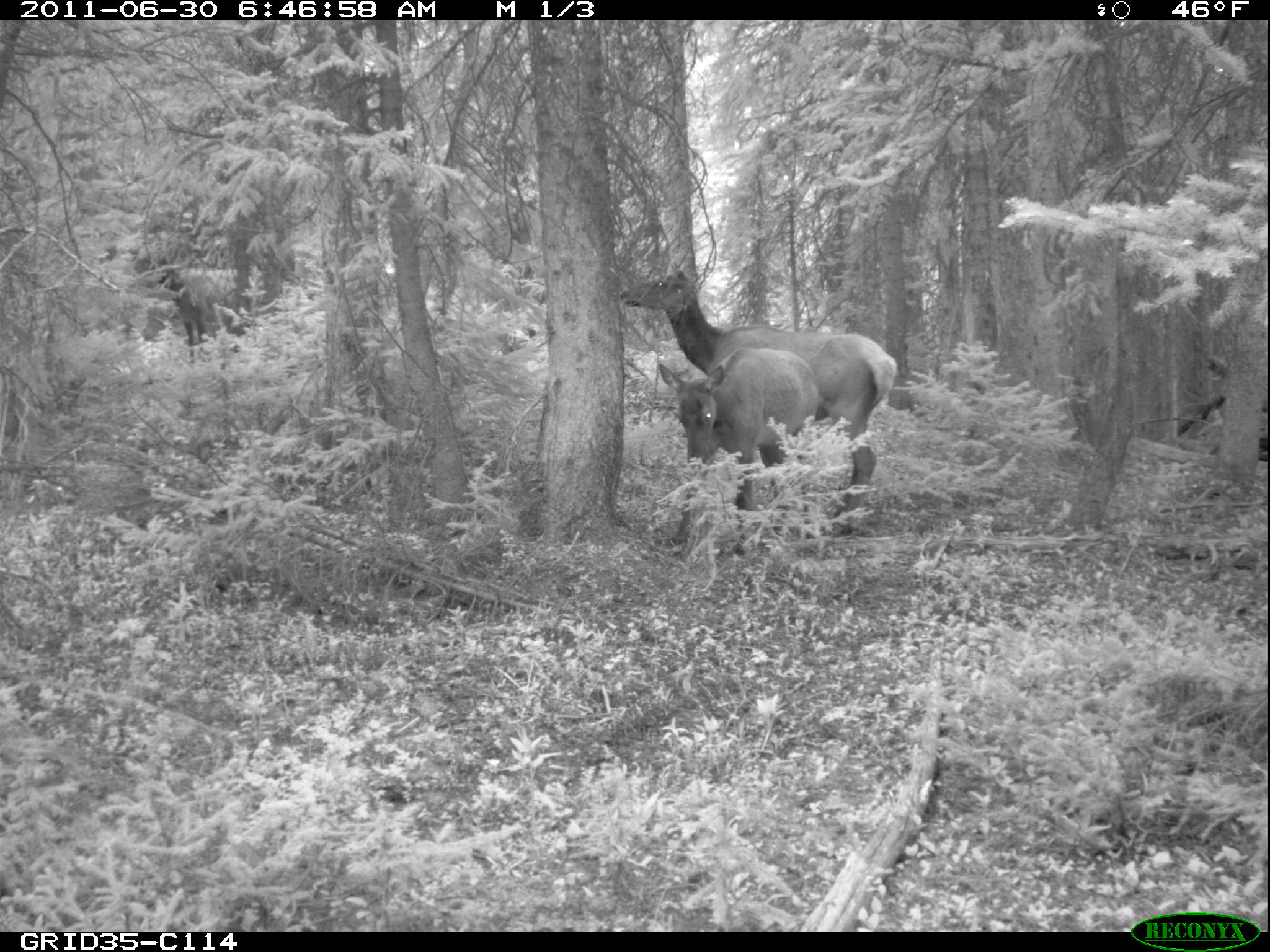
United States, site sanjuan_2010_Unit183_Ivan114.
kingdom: Animalia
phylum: Chordata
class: Mammalia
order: Artiodactyla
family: Cervidae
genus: Cervus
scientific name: Cervus elaphus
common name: red deer